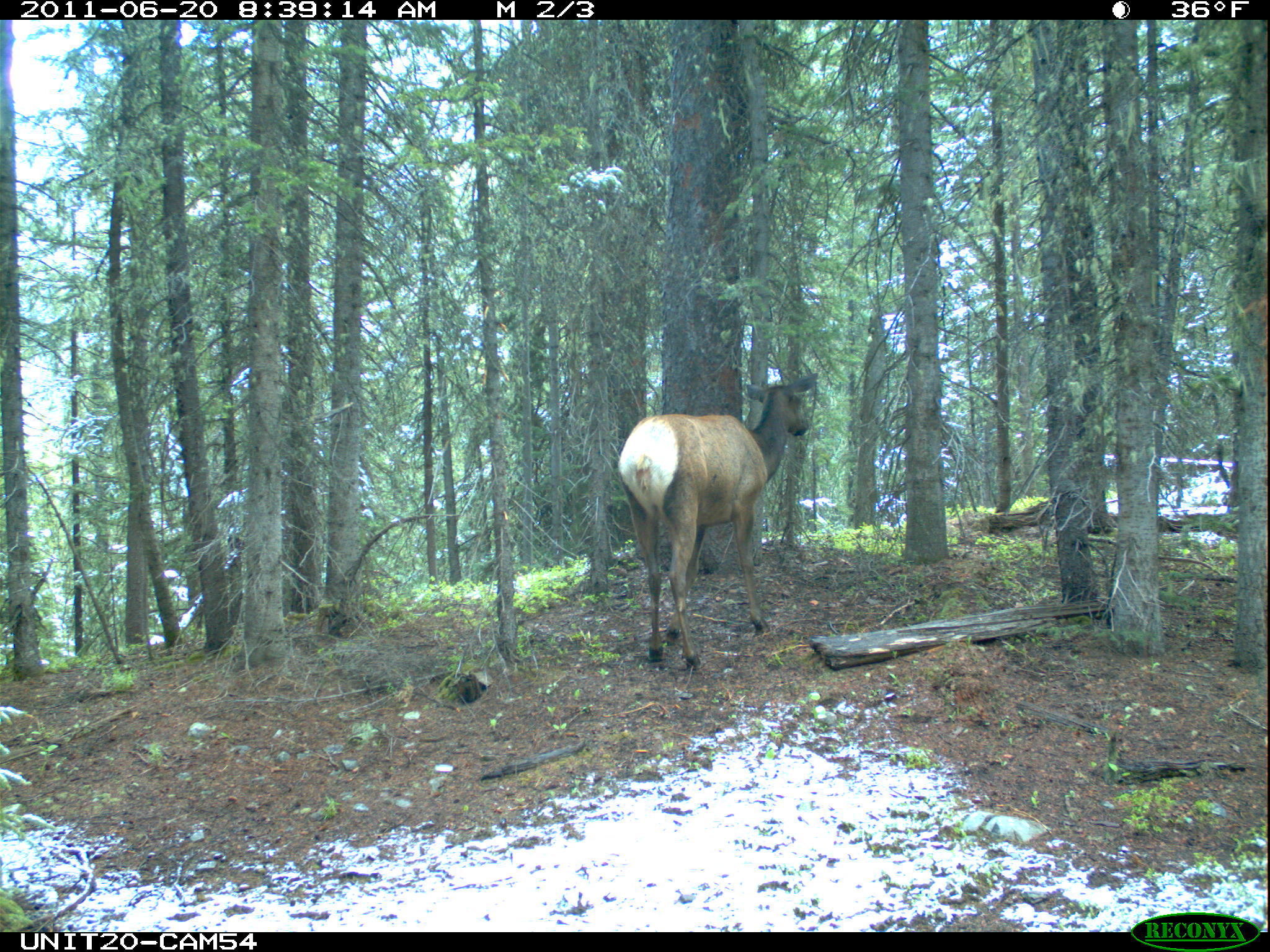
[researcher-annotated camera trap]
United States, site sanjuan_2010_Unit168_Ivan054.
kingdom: Animalia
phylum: Chordata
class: Mammalia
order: Artiodactyla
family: Cervidae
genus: Cervus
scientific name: Cervus elaphus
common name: red deer